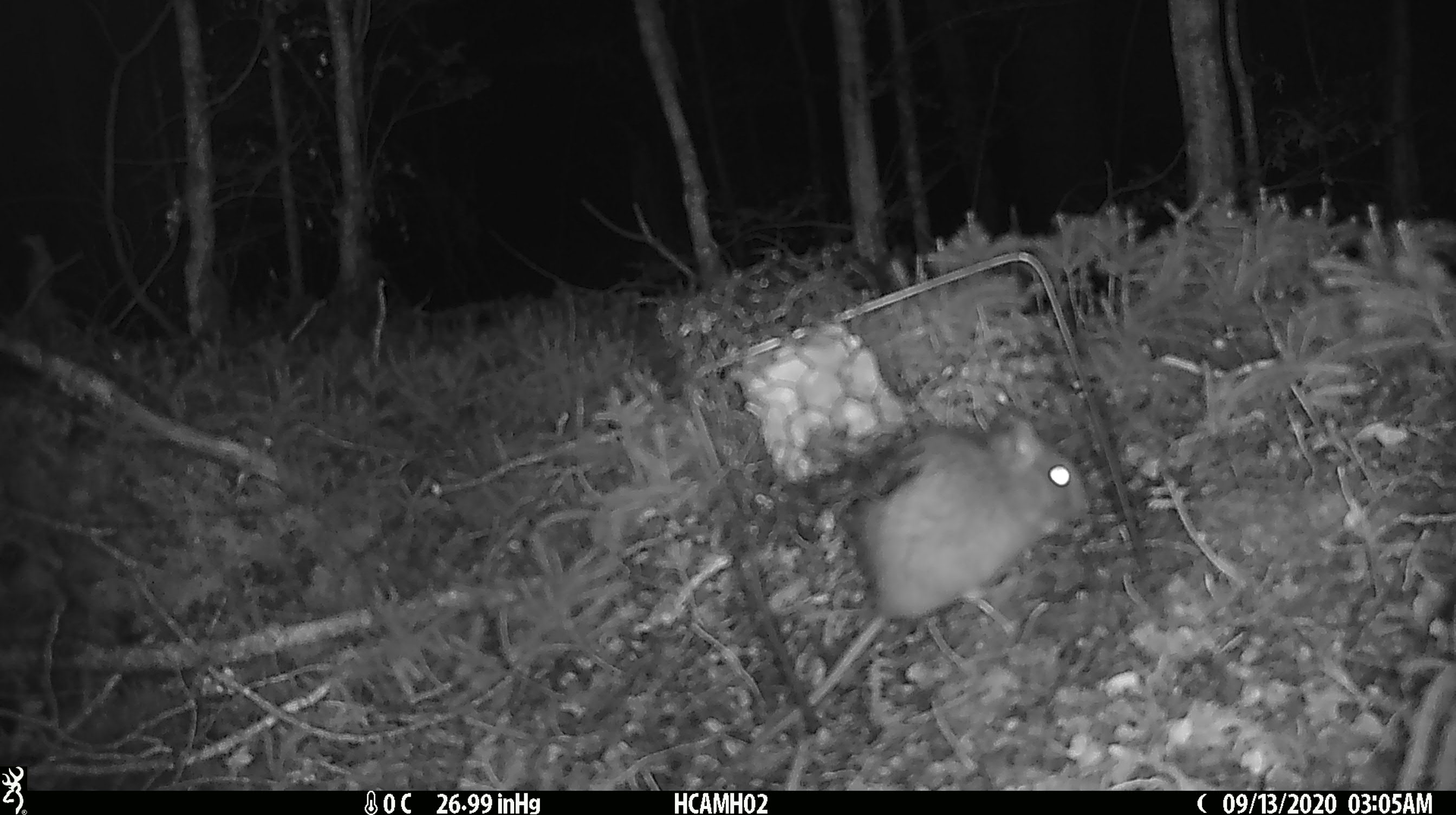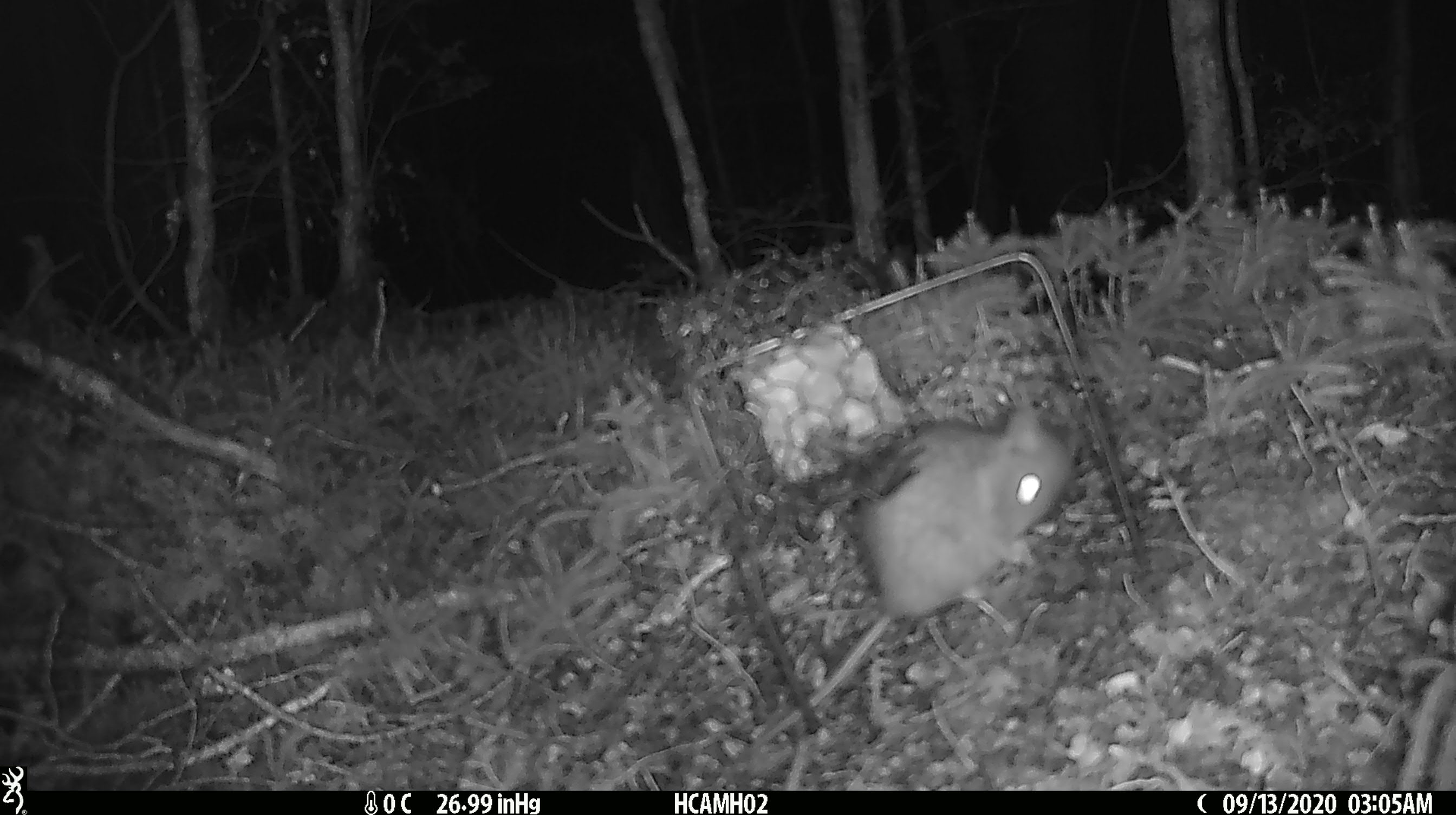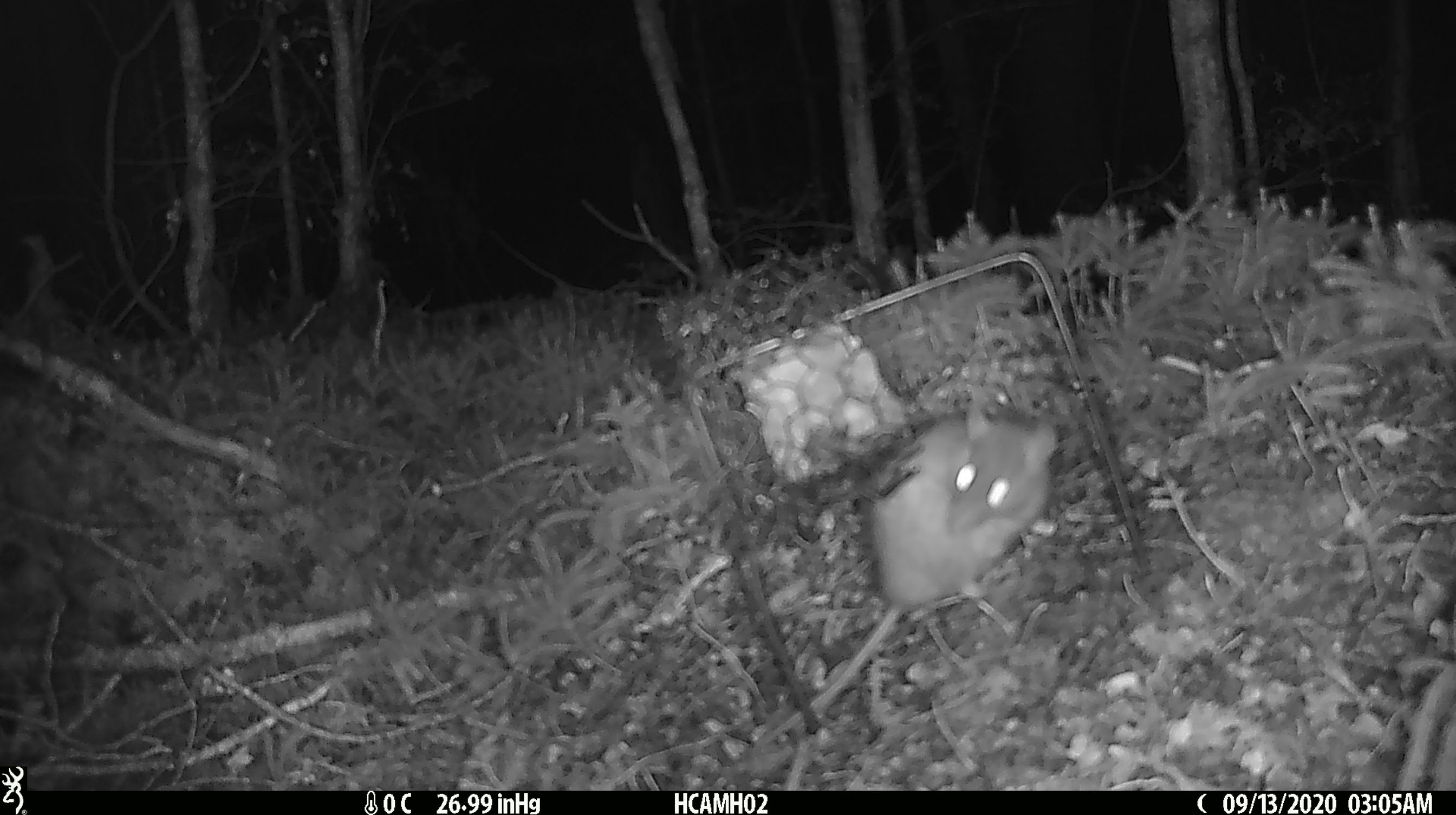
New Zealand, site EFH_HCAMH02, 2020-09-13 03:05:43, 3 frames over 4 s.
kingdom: Animalia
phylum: Chordata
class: Mammalia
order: Rodentia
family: Muridae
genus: Rattus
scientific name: Rattus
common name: rat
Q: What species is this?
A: Rat (Rattus).